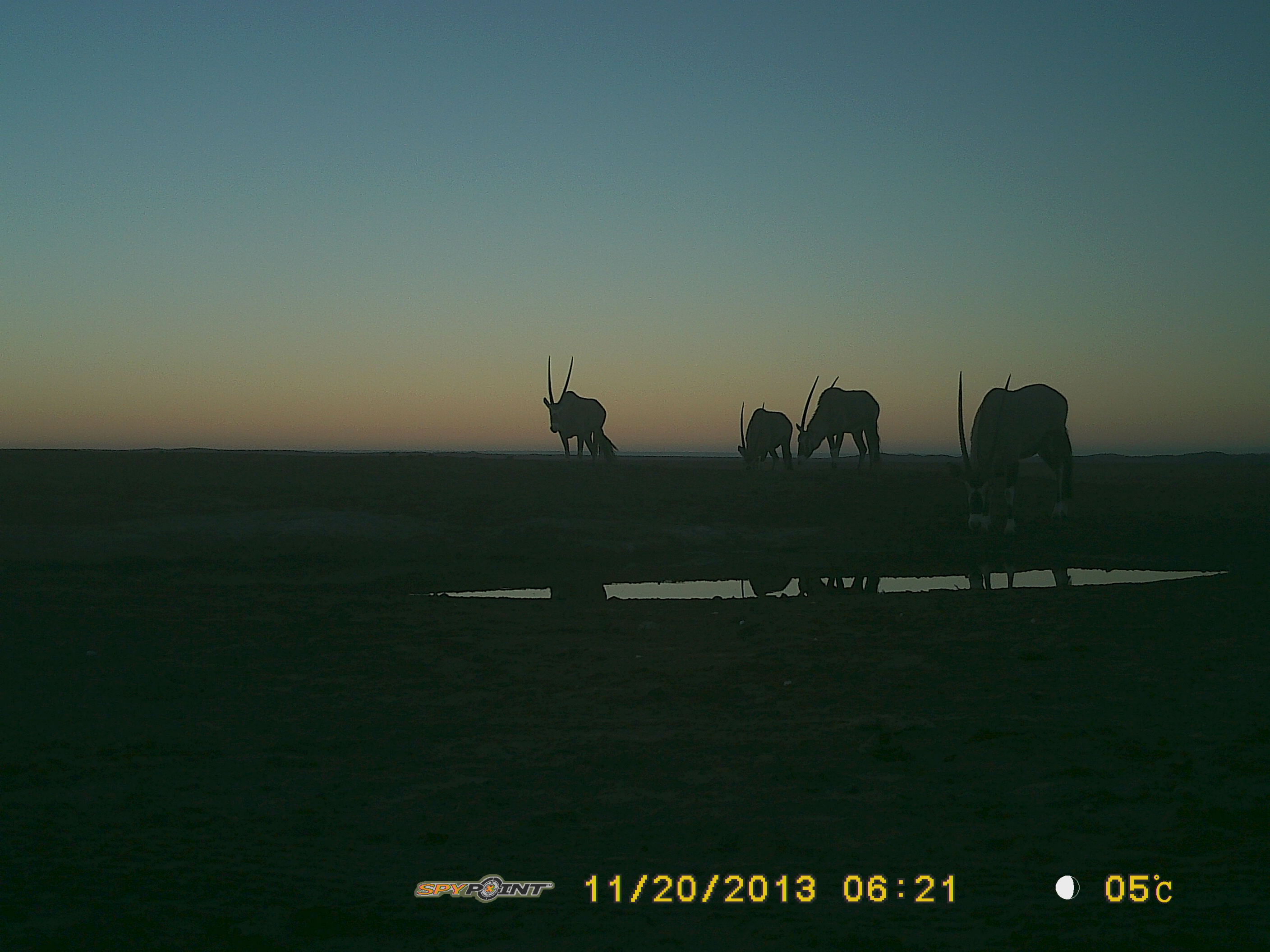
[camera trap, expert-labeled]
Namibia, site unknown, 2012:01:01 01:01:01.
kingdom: Animalia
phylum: Chordata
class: Mammalia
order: Artiodactyla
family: Bovidae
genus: Oryx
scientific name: Oryx gazella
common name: gemsbok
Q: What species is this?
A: Oryx gazella (gemsbok).